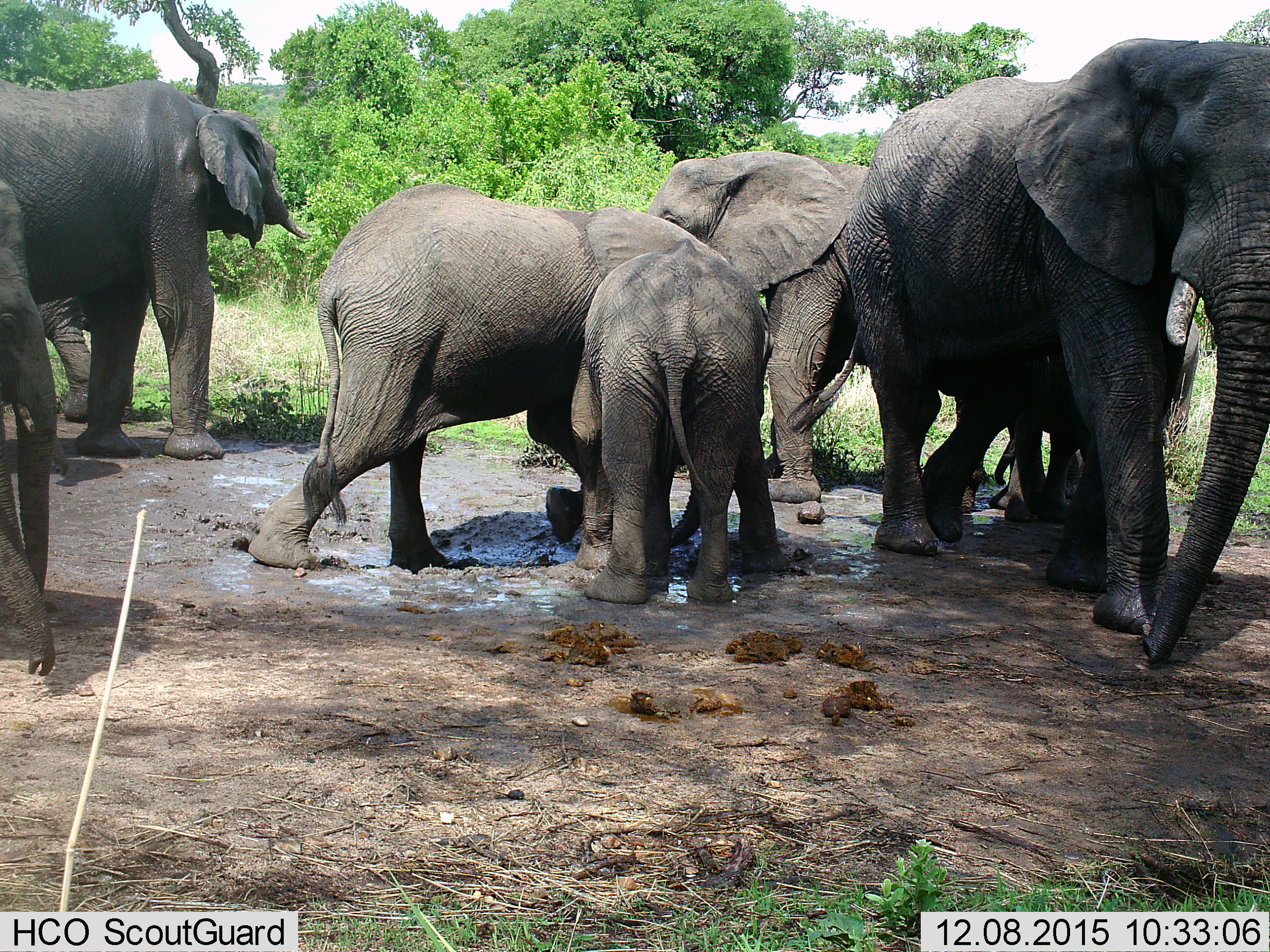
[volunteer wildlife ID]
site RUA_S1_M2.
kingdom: Animalia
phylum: Chordata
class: Mammalia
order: Proboscidea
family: Elephantidae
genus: Loxodonta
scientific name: Loxodonta africana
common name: african bush elephant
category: elephant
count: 9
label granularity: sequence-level